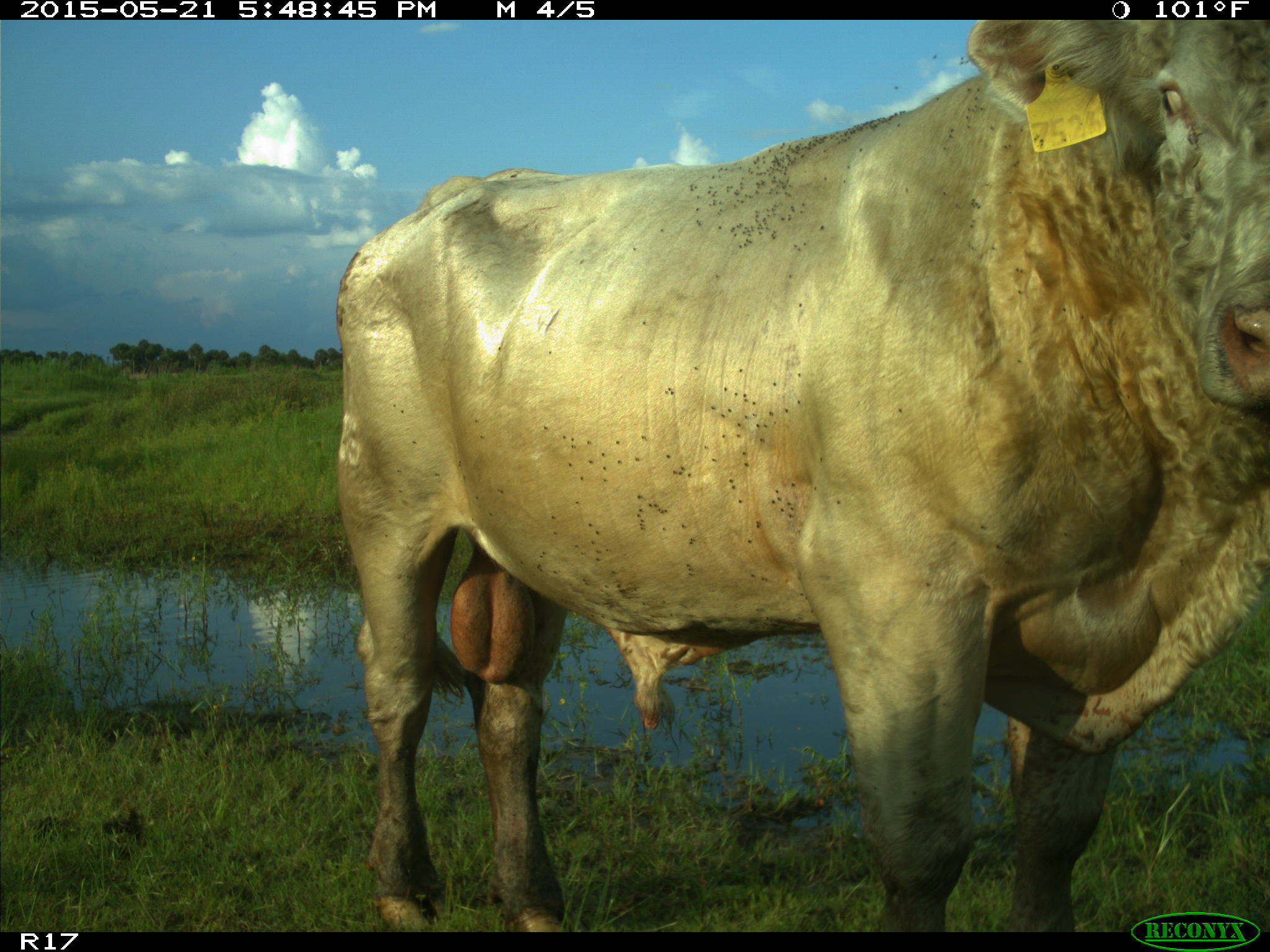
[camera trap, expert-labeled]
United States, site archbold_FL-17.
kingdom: Animalia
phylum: Chordata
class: Mammalia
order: Artiodactyla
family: Bovidae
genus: Bos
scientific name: Bos taurus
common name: domestic cow